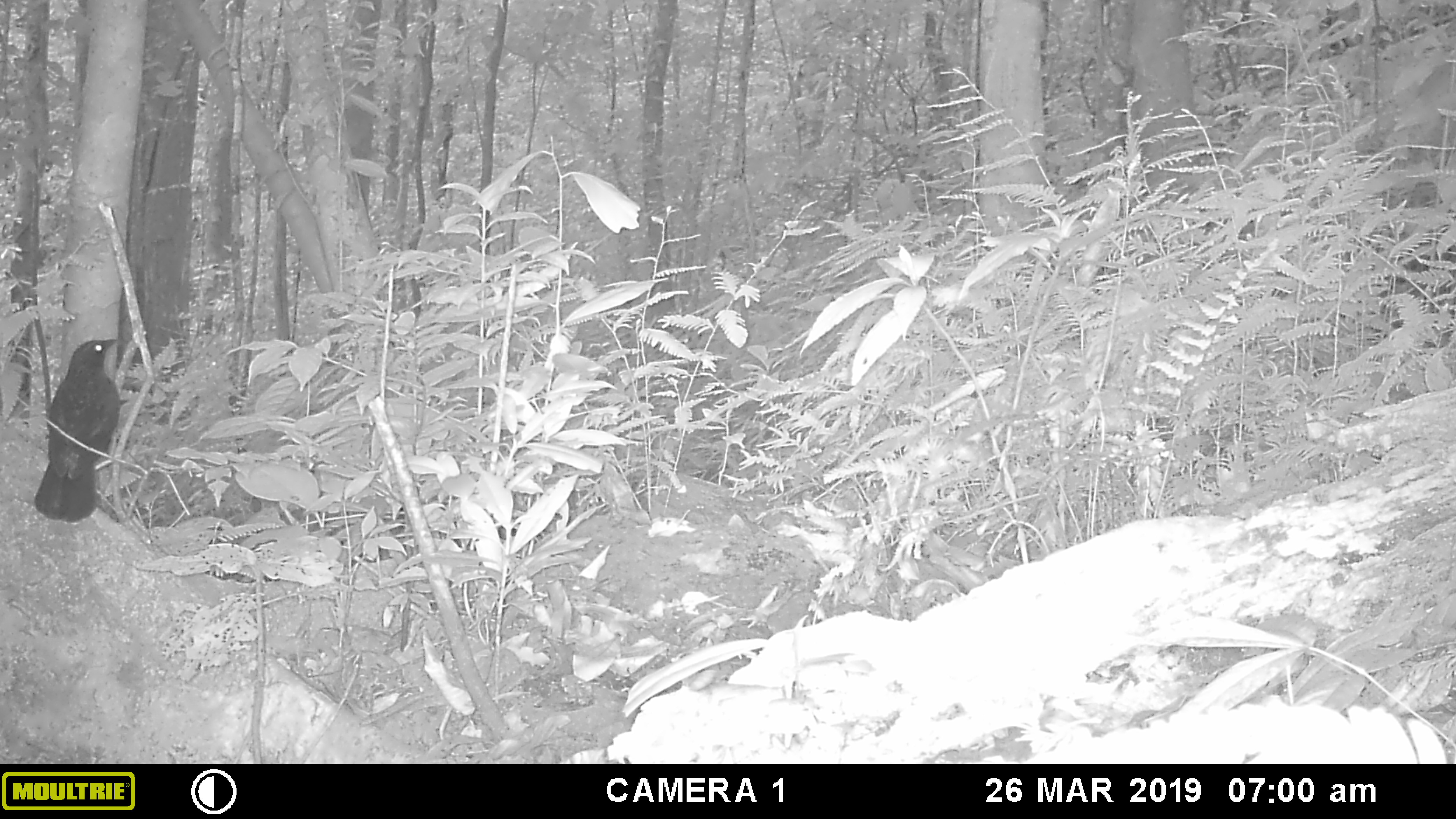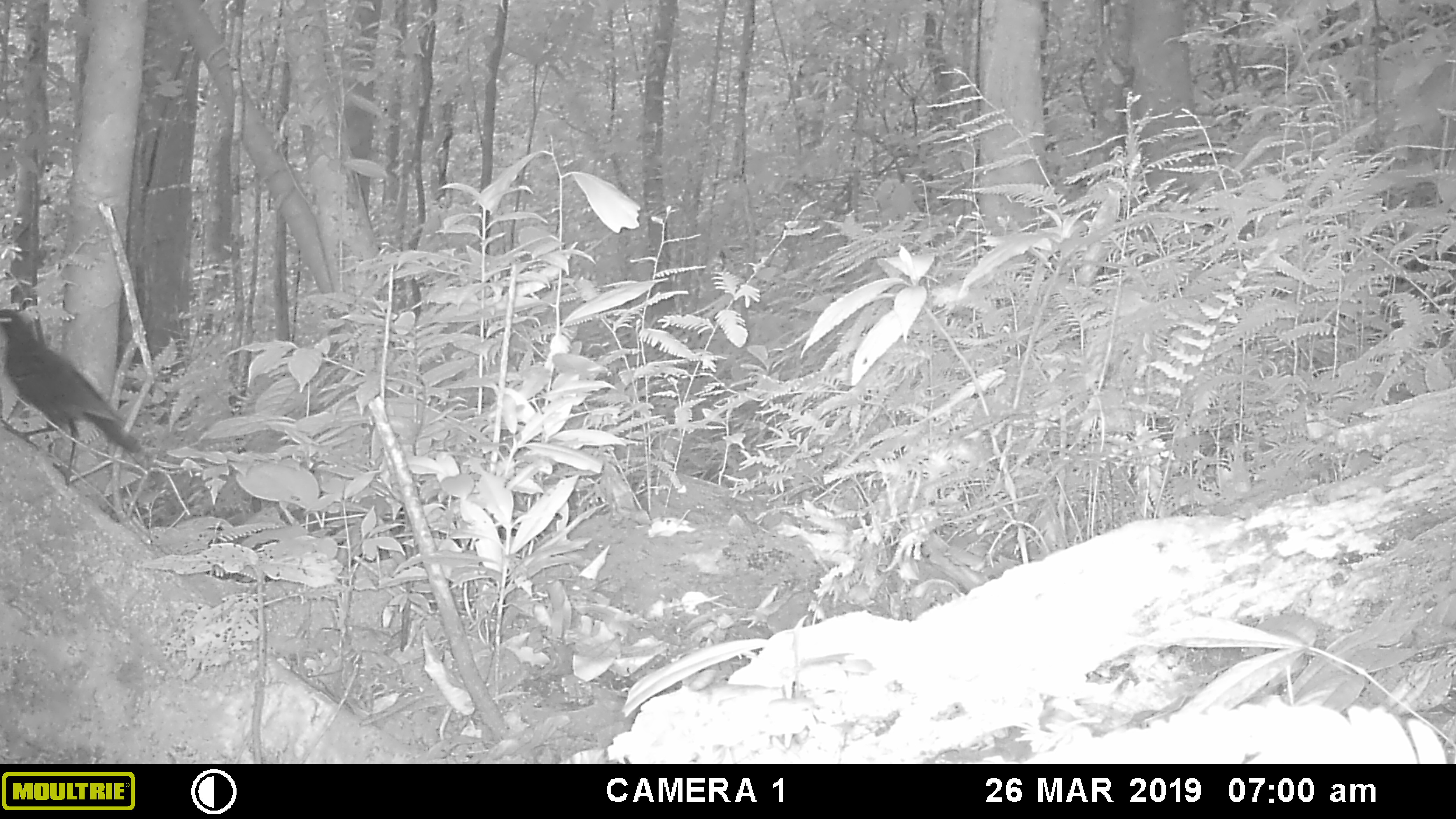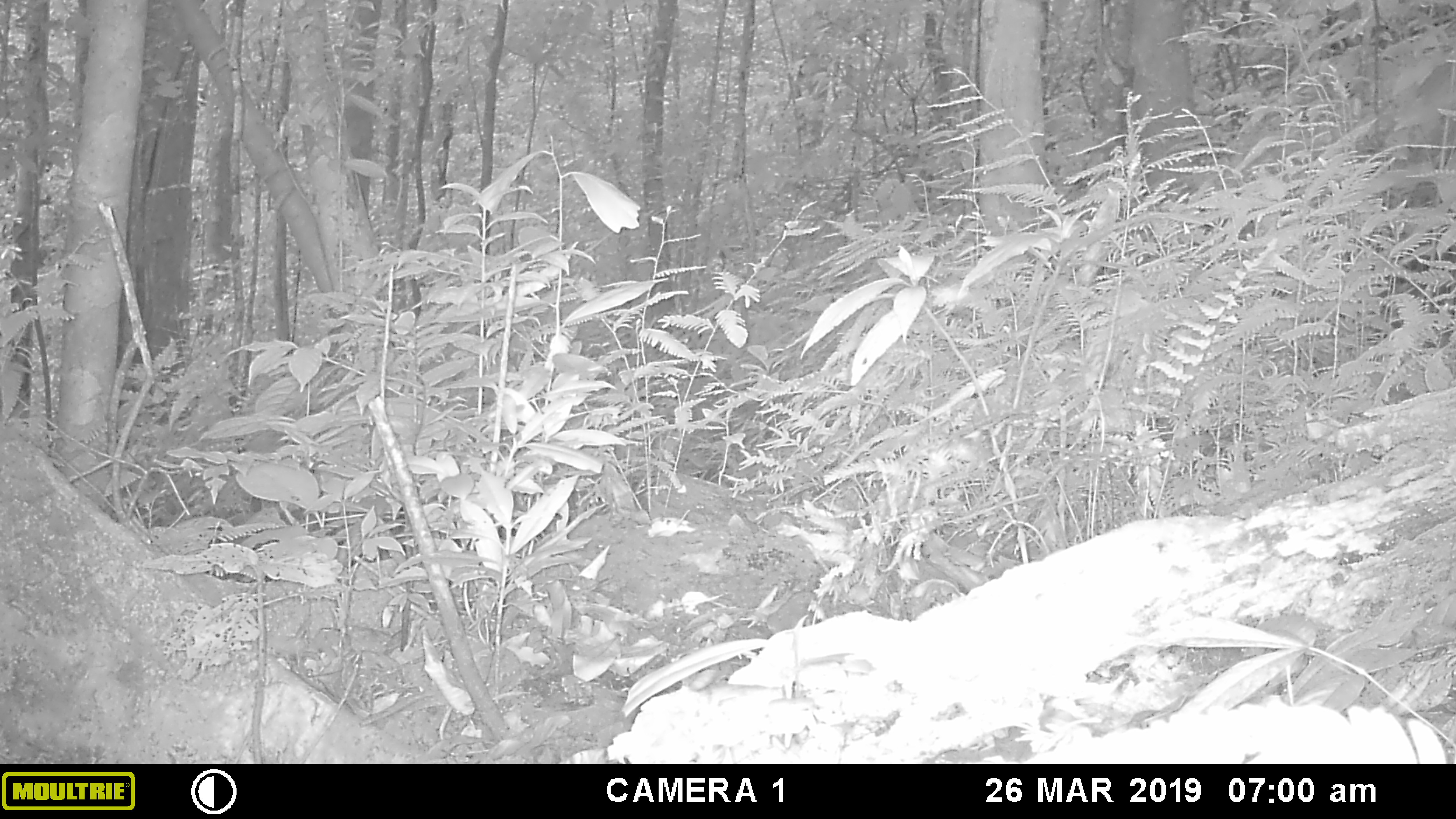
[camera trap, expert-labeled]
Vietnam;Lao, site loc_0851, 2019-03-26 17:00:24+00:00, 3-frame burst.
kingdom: Animalia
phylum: Chordata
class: Aves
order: Passeriformes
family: Muscicapidae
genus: Myophonus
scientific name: Myophonus caeruleus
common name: blue whistling thrush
Blue whistling thrush (Myophonus caeruleus). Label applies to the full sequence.